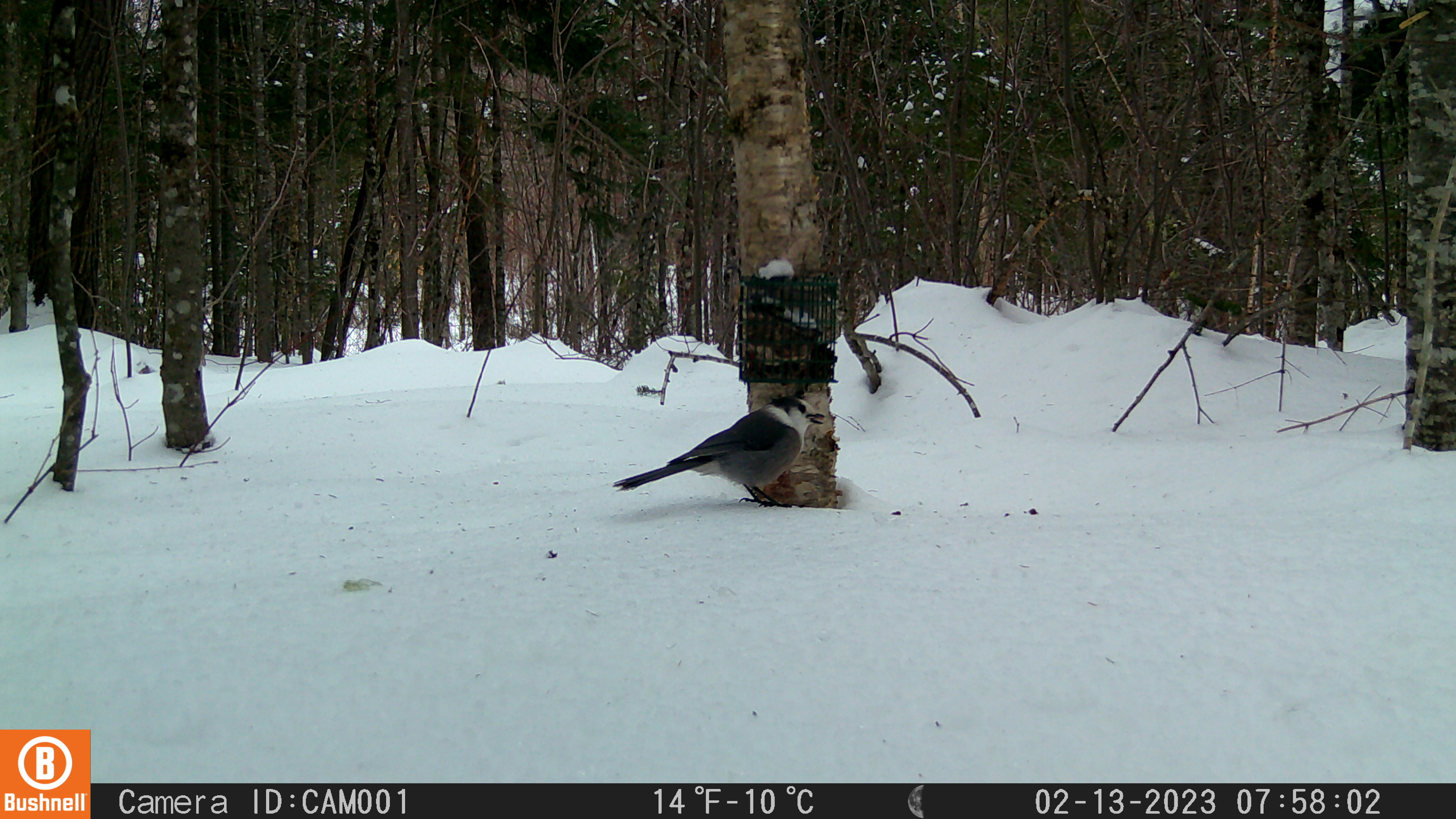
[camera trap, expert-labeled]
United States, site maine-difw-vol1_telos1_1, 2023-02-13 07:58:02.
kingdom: Animalia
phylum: Chordata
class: Aves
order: Passeriformes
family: Corvidae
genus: Perisoreus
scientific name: Perisoreus canadensis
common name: canada jay